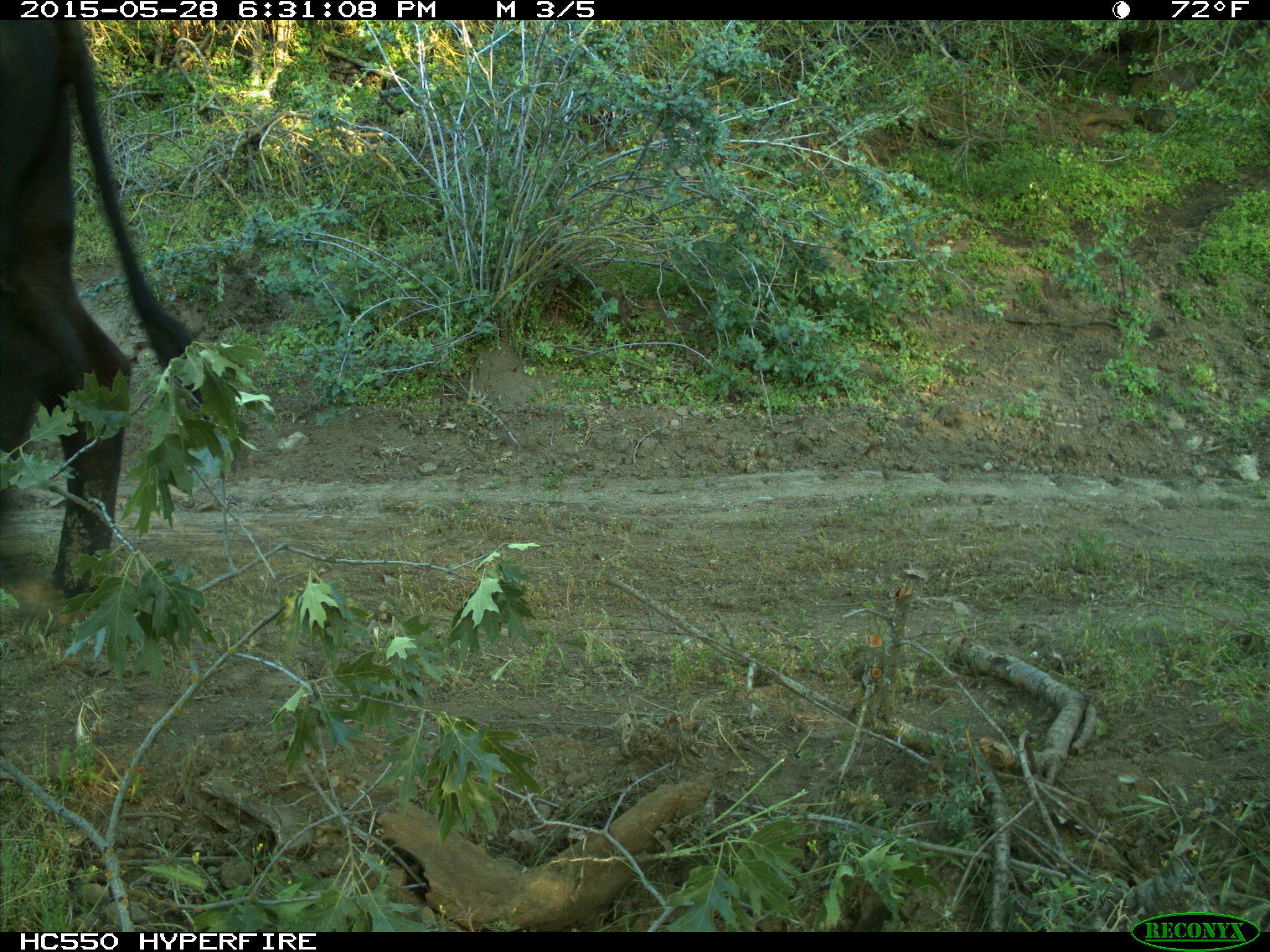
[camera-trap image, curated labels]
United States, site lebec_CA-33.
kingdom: Animalia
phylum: Chordata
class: Mammalia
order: Artiodactyla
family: Bovidae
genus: Bos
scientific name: Bos taurus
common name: domestic cow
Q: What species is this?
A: Bos taurus (domestic cow).